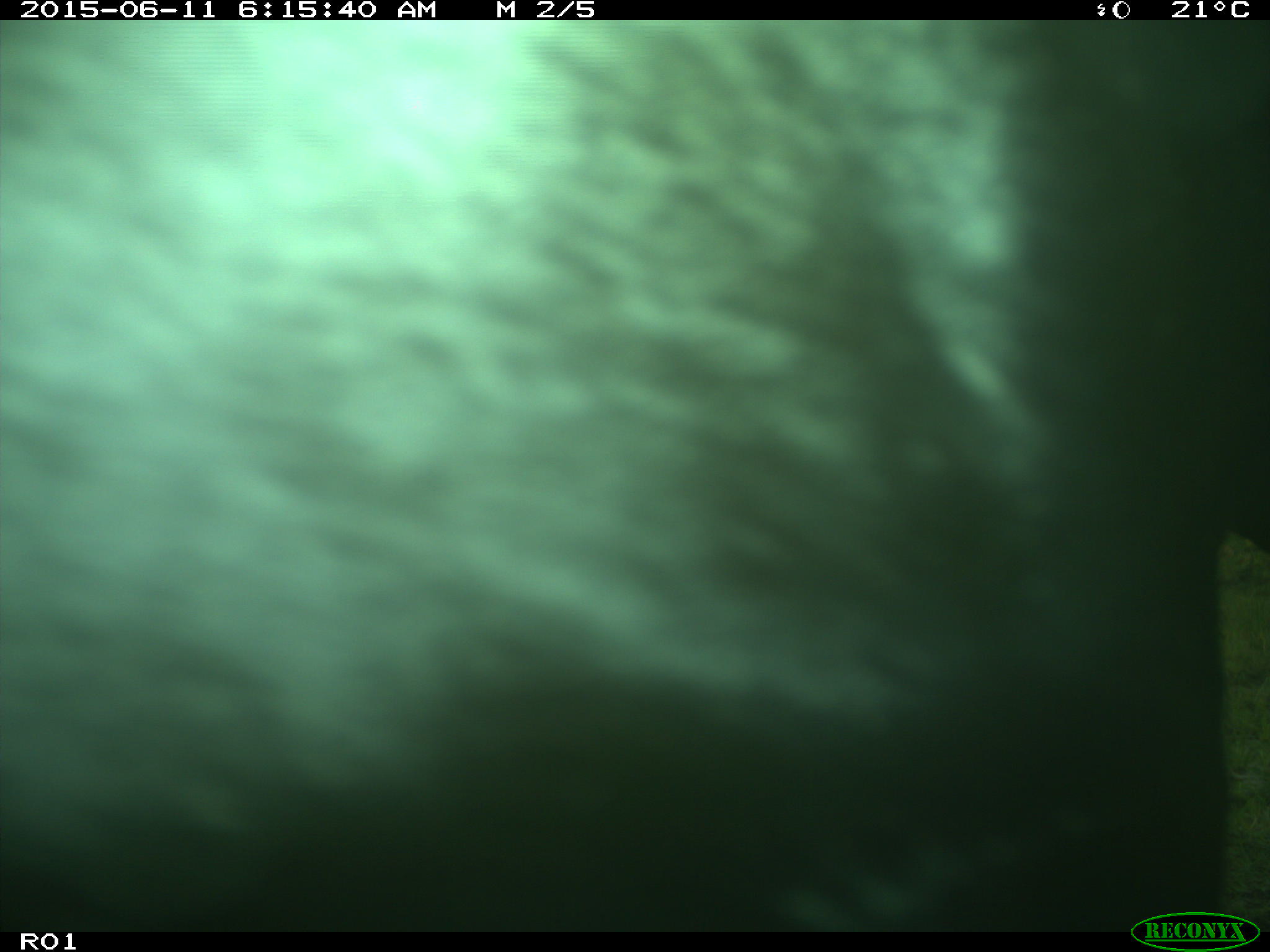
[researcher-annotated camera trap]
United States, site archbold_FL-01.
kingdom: Animalia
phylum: Chordata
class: Mammalia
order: Artiodactyla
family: Bovidae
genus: Bos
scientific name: Bos taurus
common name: domestic cow